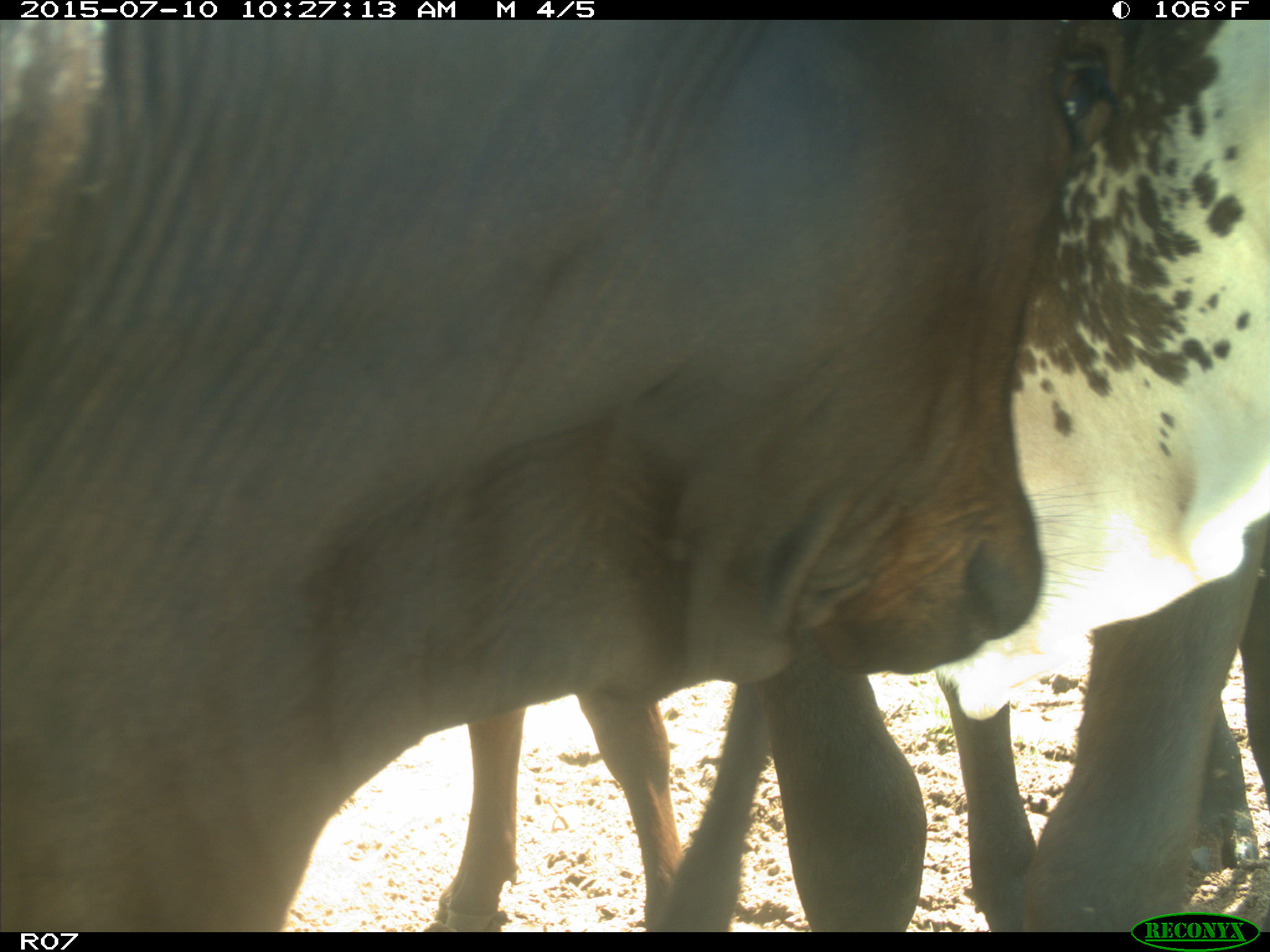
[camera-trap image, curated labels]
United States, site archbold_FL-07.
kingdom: Animalia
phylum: Chordata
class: Mammalia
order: Artiodactyla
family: Bovidae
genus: Bos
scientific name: Bos taurus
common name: domestic cow